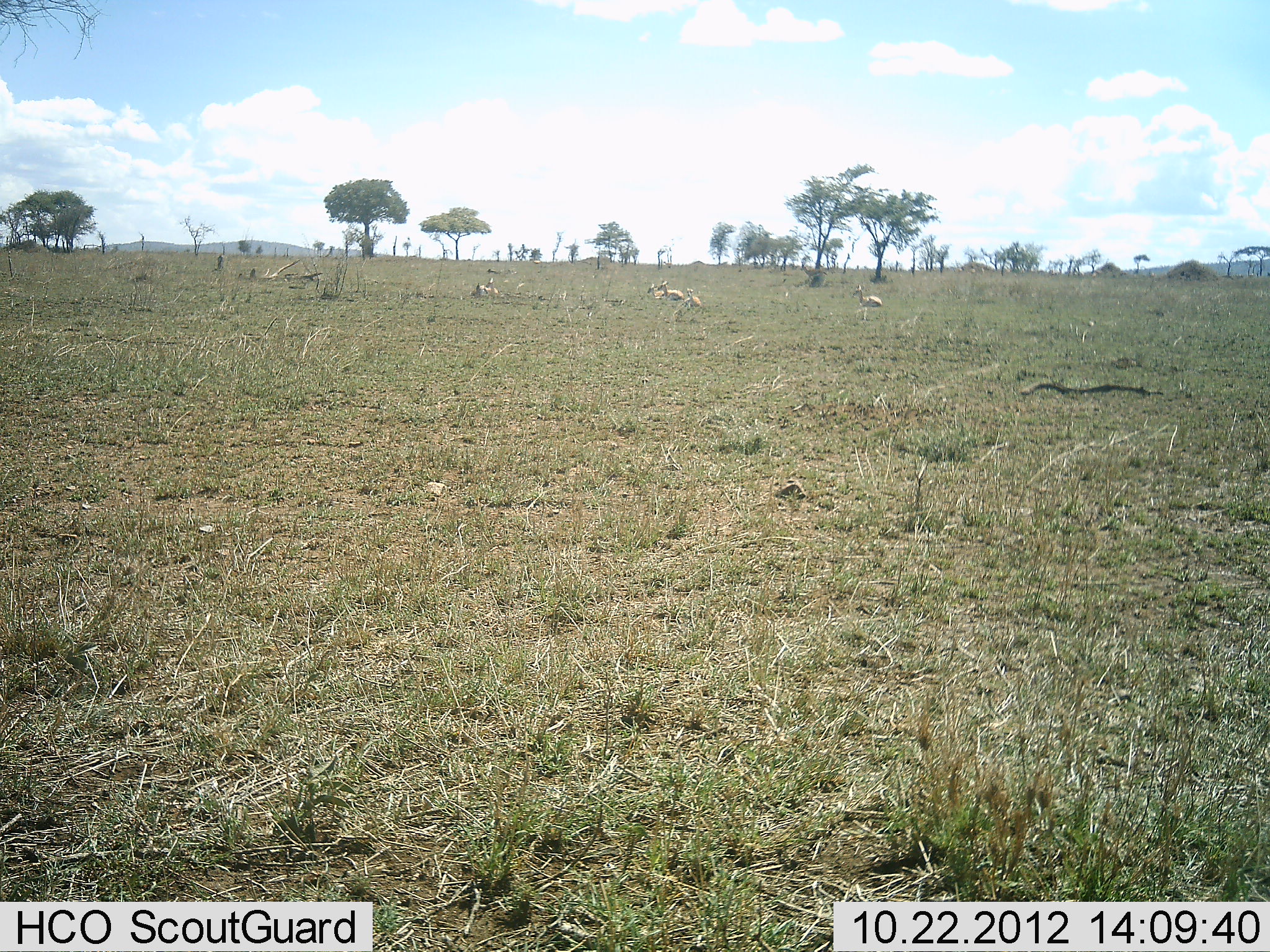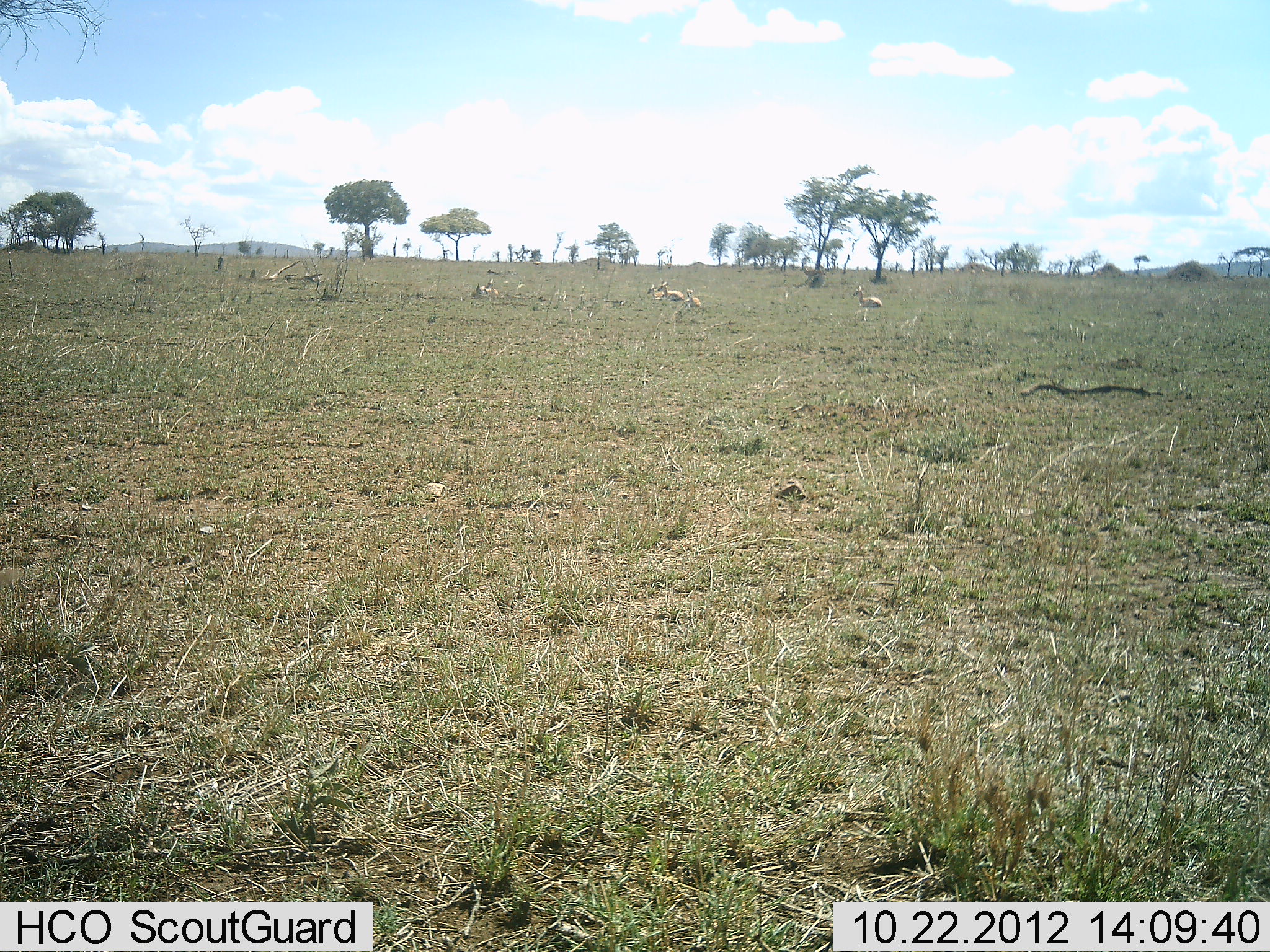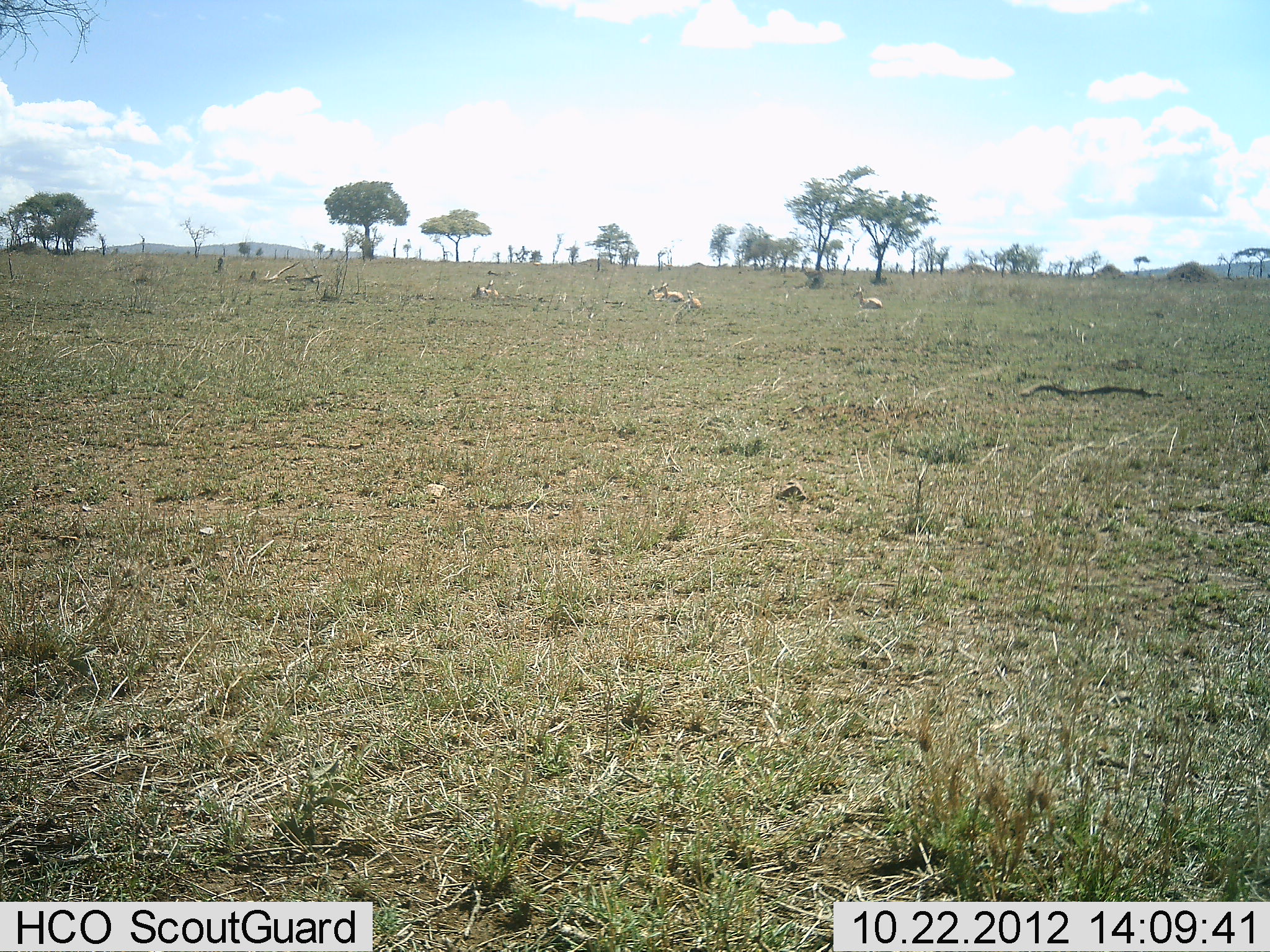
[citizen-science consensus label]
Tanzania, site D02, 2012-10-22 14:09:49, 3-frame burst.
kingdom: Animalia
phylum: Chordata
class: Mammalia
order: Artiodactyla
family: Bovidae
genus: Nanger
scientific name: Nanger granti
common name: grant's gazelle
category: gazellegrants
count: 5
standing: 29%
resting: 71%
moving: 0%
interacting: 0%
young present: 0%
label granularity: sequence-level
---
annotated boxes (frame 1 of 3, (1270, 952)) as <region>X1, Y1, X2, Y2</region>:
animal: <region>851, 284, 883, 308</region>; <region>656, 281, 687, 301</region>; <region>677, 287, 702, 311</region>; <region>470, 283, 503, 298</region>; <region>647, 283, 664, 297</region>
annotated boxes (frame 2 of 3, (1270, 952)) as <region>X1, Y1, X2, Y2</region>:
animal: <region>851, 283, 883, 307</region>; <region>676, 287, 702, 314</region>; <region>471, 278, 501, 300</region>; <region>657, 280, 684, 302</region>; <region>646, 284, 665, 300</region>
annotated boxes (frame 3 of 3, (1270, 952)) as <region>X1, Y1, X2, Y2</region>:
animal: <region>656, 279, 685, 304</region>; <region>853, 286, 883, 310</region>; <region>471, 280, 499, 299</region>; <region>680, 289, 702, 310</region>; <region>647, 284, 665, 302</region>